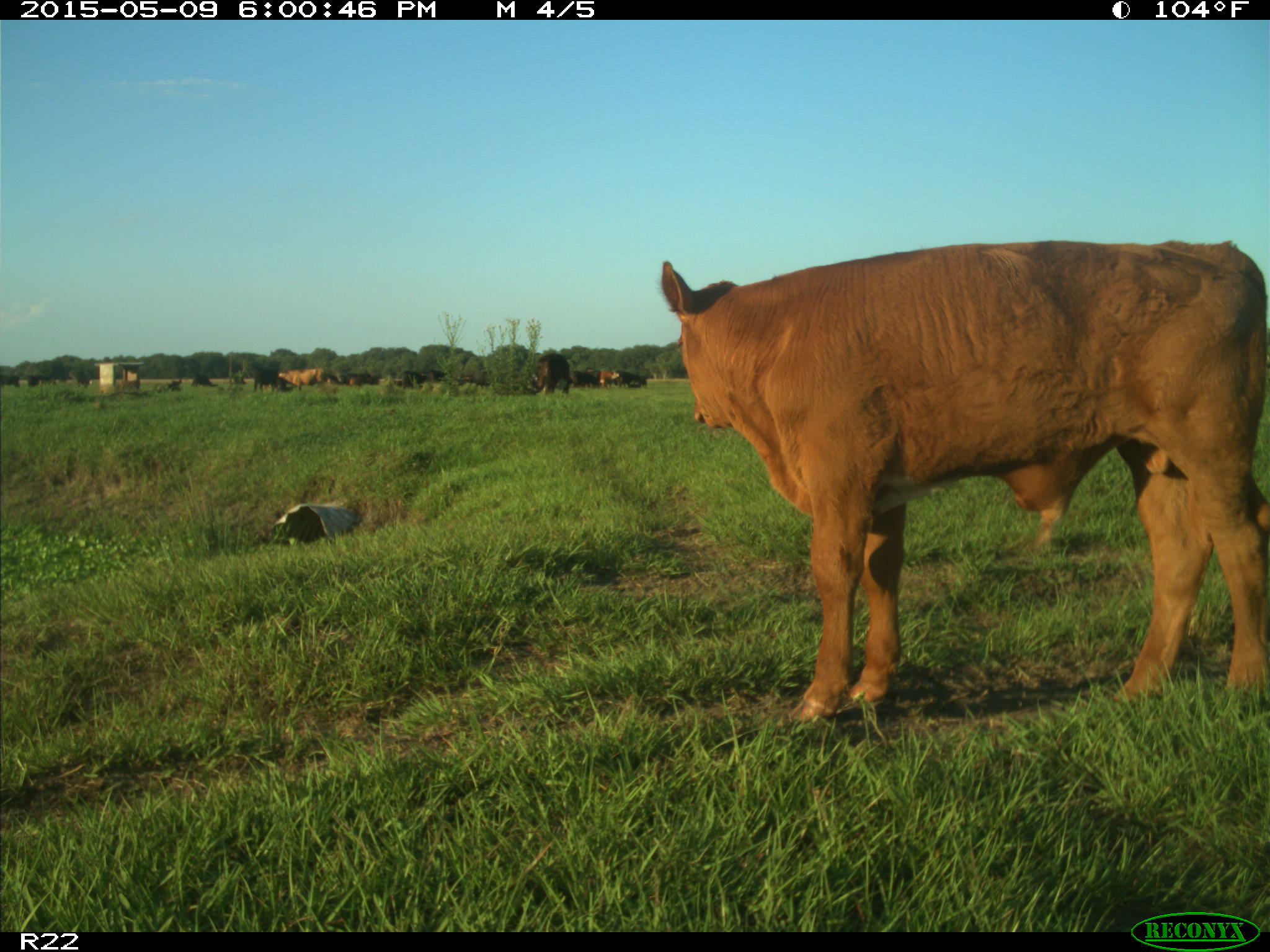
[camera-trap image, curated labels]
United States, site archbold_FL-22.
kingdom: Animalia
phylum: Chordata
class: Mammalia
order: Artiodactyla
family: Bovidae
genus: Bos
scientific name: Bos taurus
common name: domestic cow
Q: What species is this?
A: Bos taurus (domestic cow).